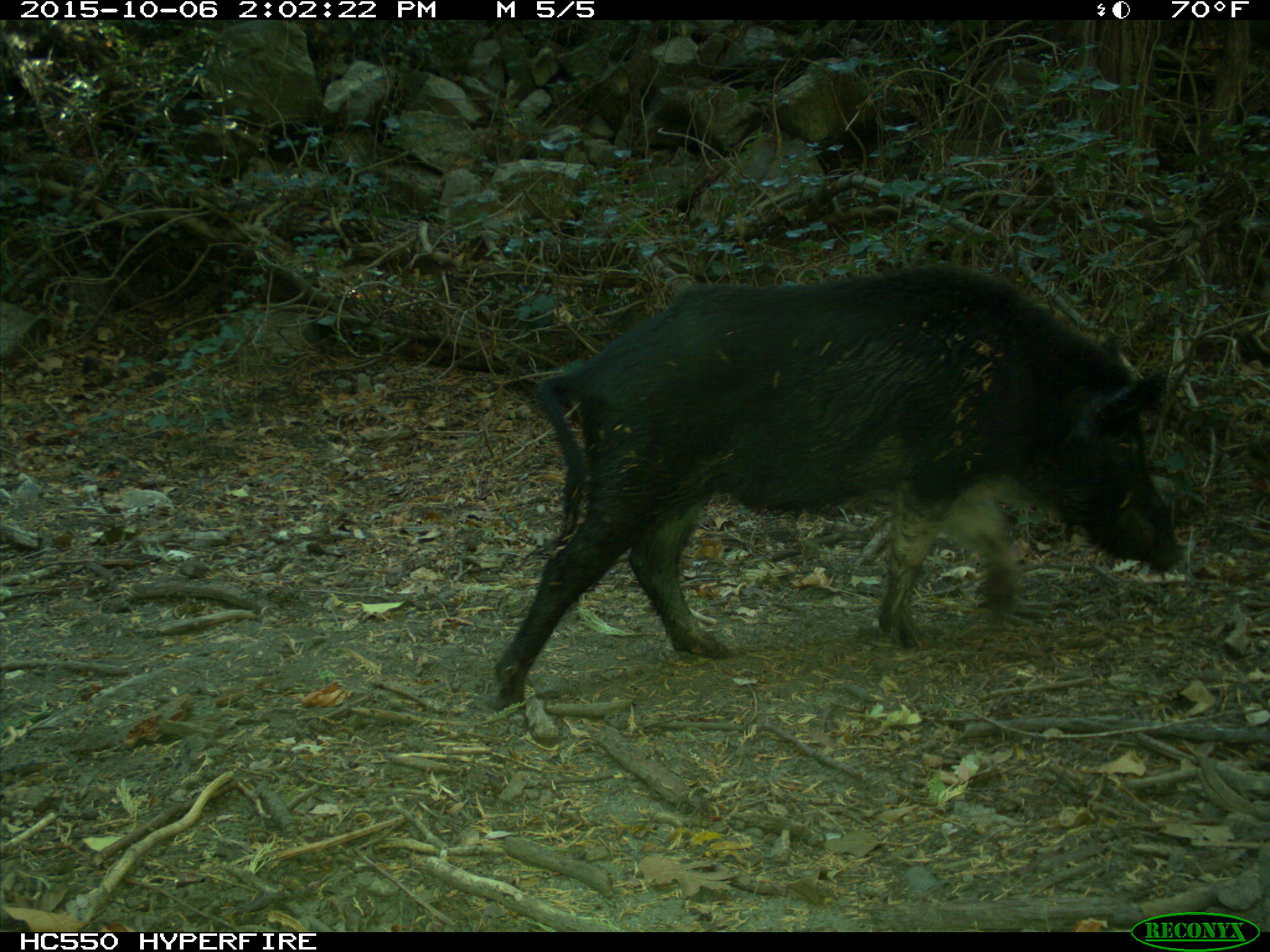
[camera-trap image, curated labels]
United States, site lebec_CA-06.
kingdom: Animalia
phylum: Chordata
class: Mammalia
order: Artiodactyla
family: Suidae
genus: Sus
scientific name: Sus scrofa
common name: wild boar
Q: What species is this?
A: Sus scrofa (wild boar).